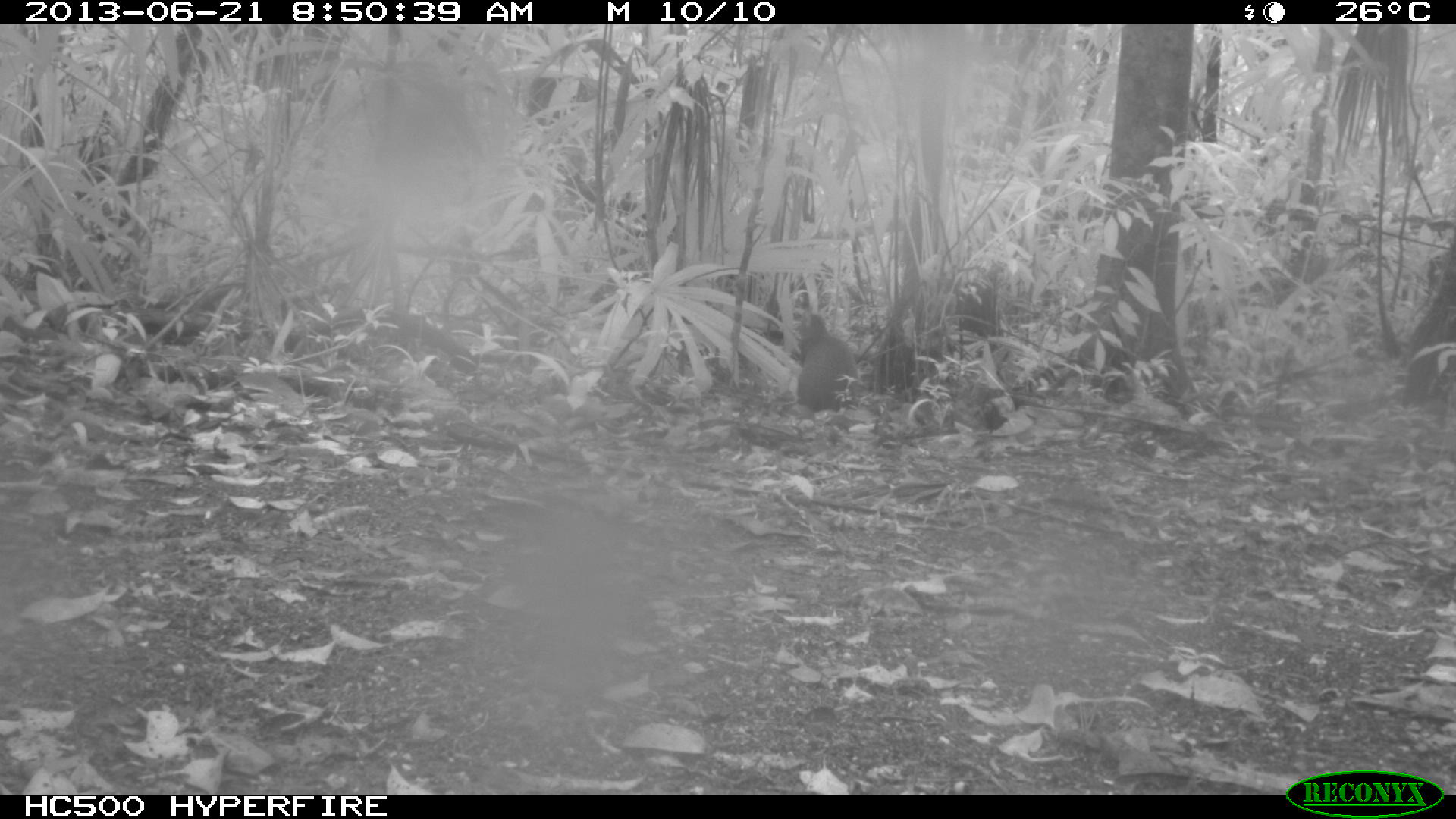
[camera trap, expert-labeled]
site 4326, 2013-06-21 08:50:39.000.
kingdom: Animalia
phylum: Chordata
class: Mammalia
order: Rodentia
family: Dasyproctidae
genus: Dasyprocta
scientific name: Dasyprocta punctata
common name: central american agouti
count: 1